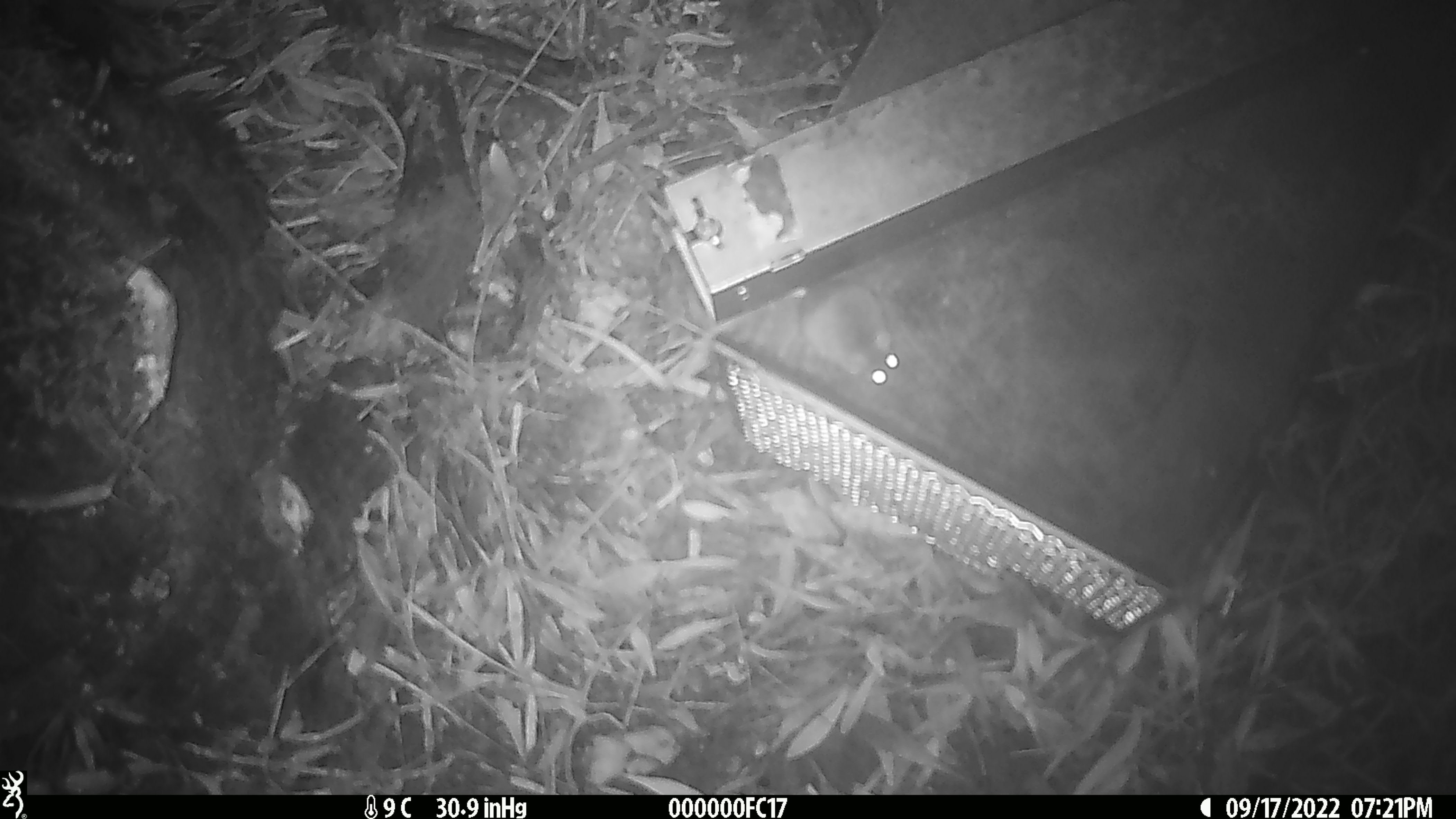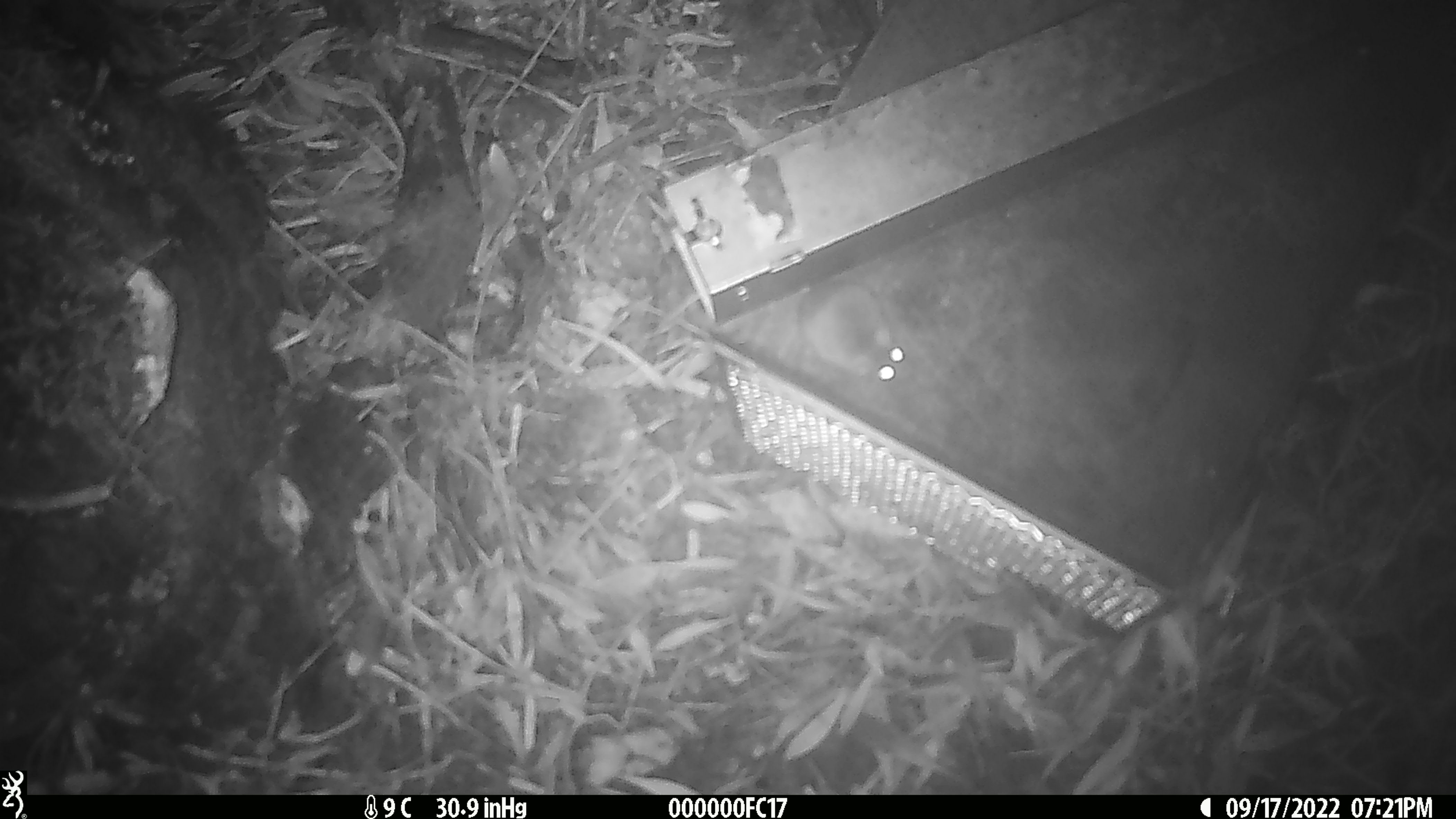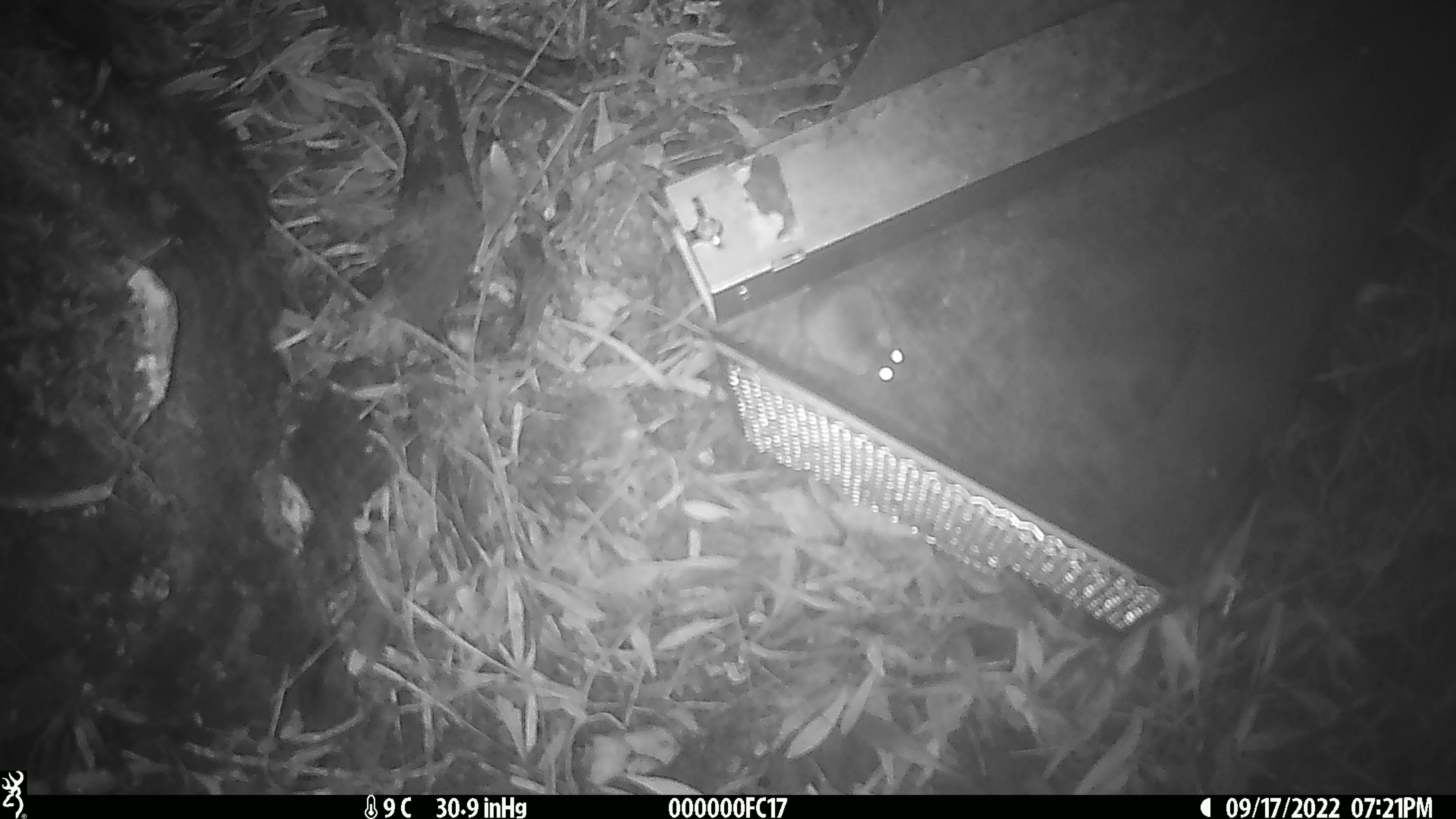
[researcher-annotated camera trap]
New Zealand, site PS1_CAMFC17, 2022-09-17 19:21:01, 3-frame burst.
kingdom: Animalia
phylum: Chordata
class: Mammalia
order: Rodentia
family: Muridae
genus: Mus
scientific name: Mus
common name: mouse